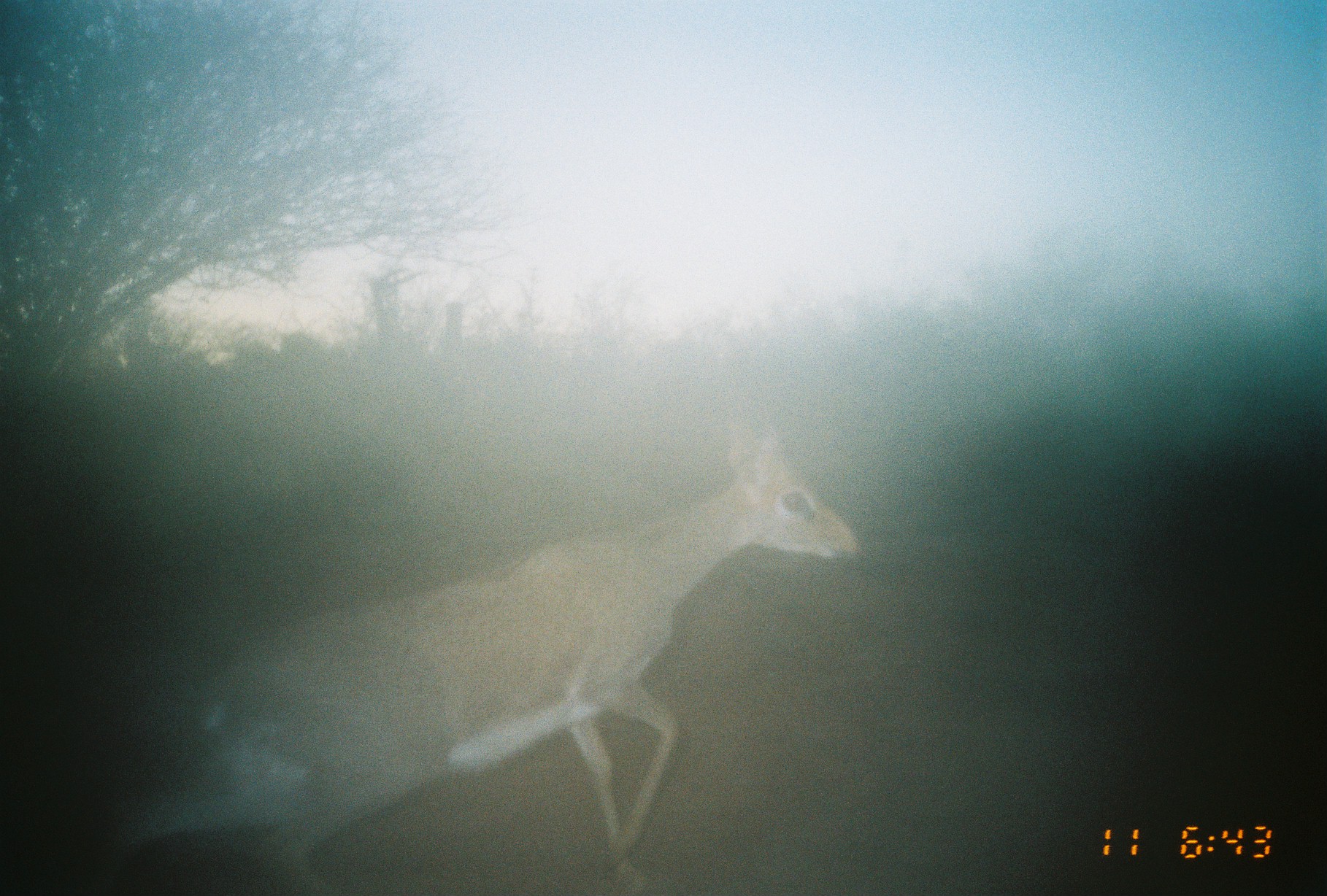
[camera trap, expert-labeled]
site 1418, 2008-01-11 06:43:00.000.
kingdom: Animalia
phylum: Chordata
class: Mammalia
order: Artiodactyla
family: Bovidae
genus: Madoqua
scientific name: Madoqua guentheri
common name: günther's dik-dik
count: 1